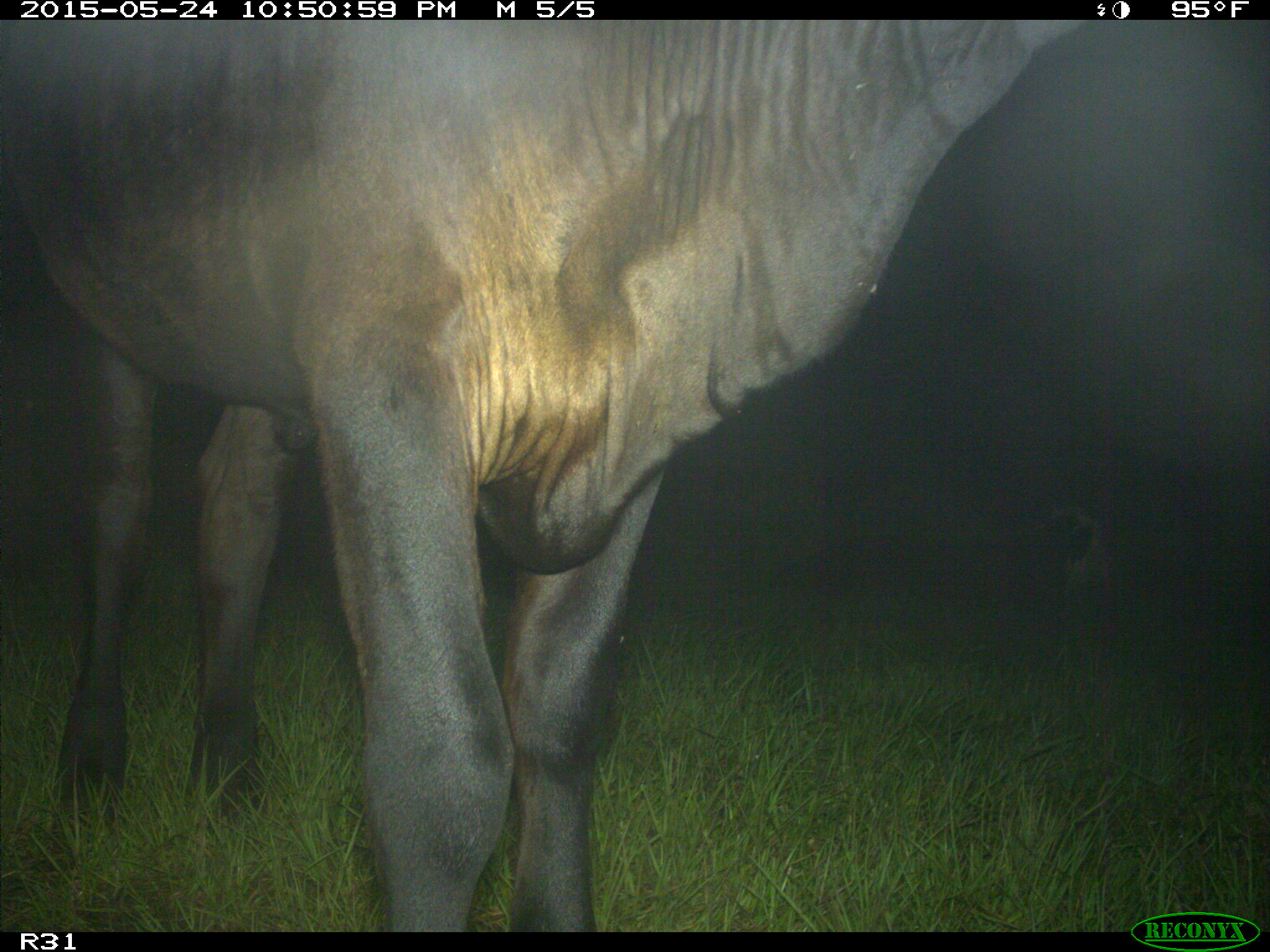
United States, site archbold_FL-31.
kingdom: Animalia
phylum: Chordata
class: Mammalia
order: Artiodactyla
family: Bovidae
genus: Bos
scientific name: Bos taurus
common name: domestic cow